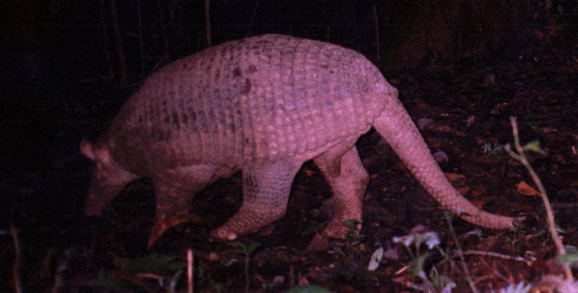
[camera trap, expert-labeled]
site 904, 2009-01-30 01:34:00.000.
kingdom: Animalia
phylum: Chordata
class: Mammalia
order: Cingulata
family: Chlamyphoridae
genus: Priodontes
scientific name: Priodontes maximus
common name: giant armadillo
Priodontes maximus (giant armadillo).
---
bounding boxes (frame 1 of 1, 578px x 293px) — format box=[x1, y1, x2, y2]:
priodontes maximus: box=[79, 33, 528, 252]